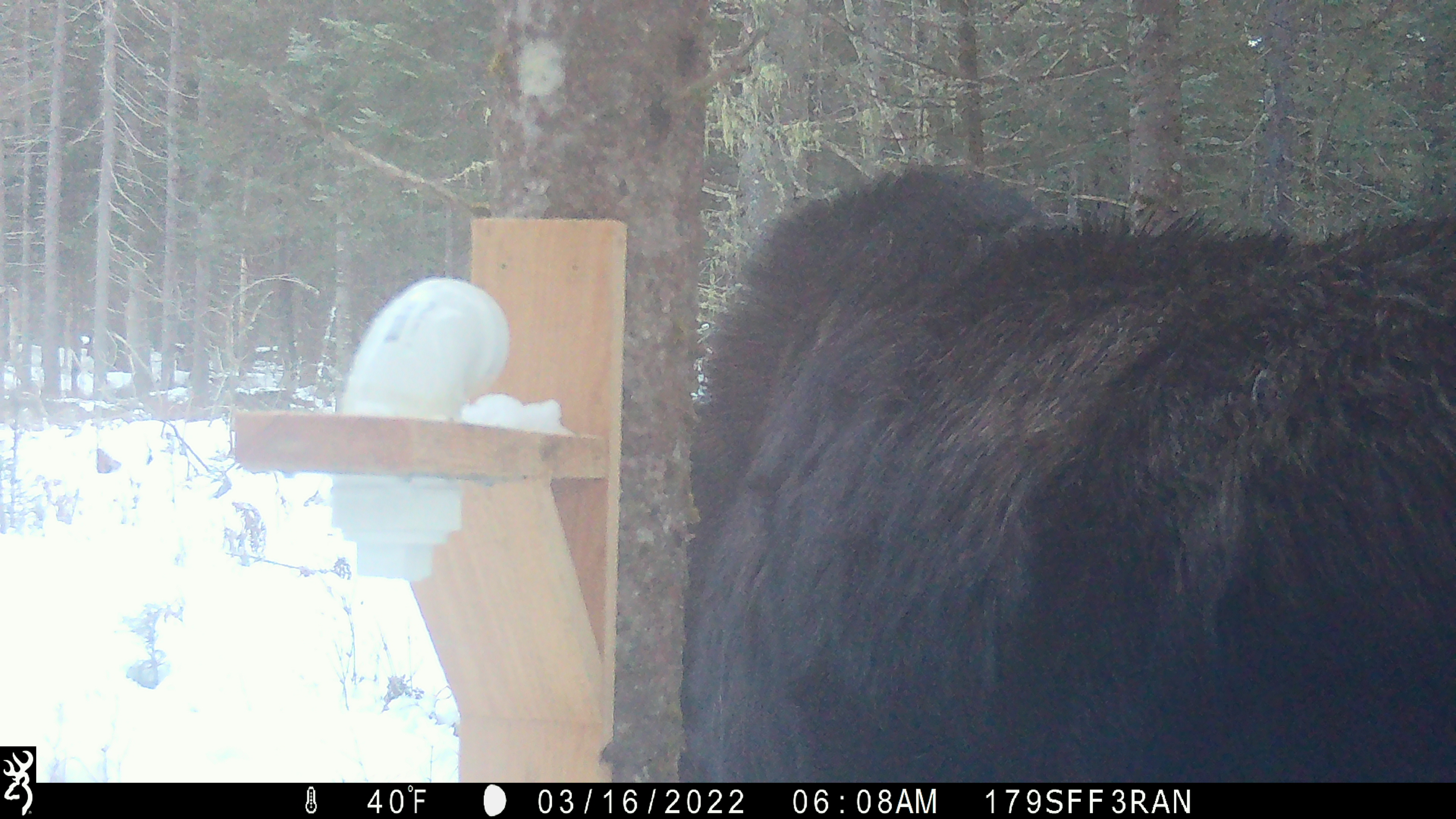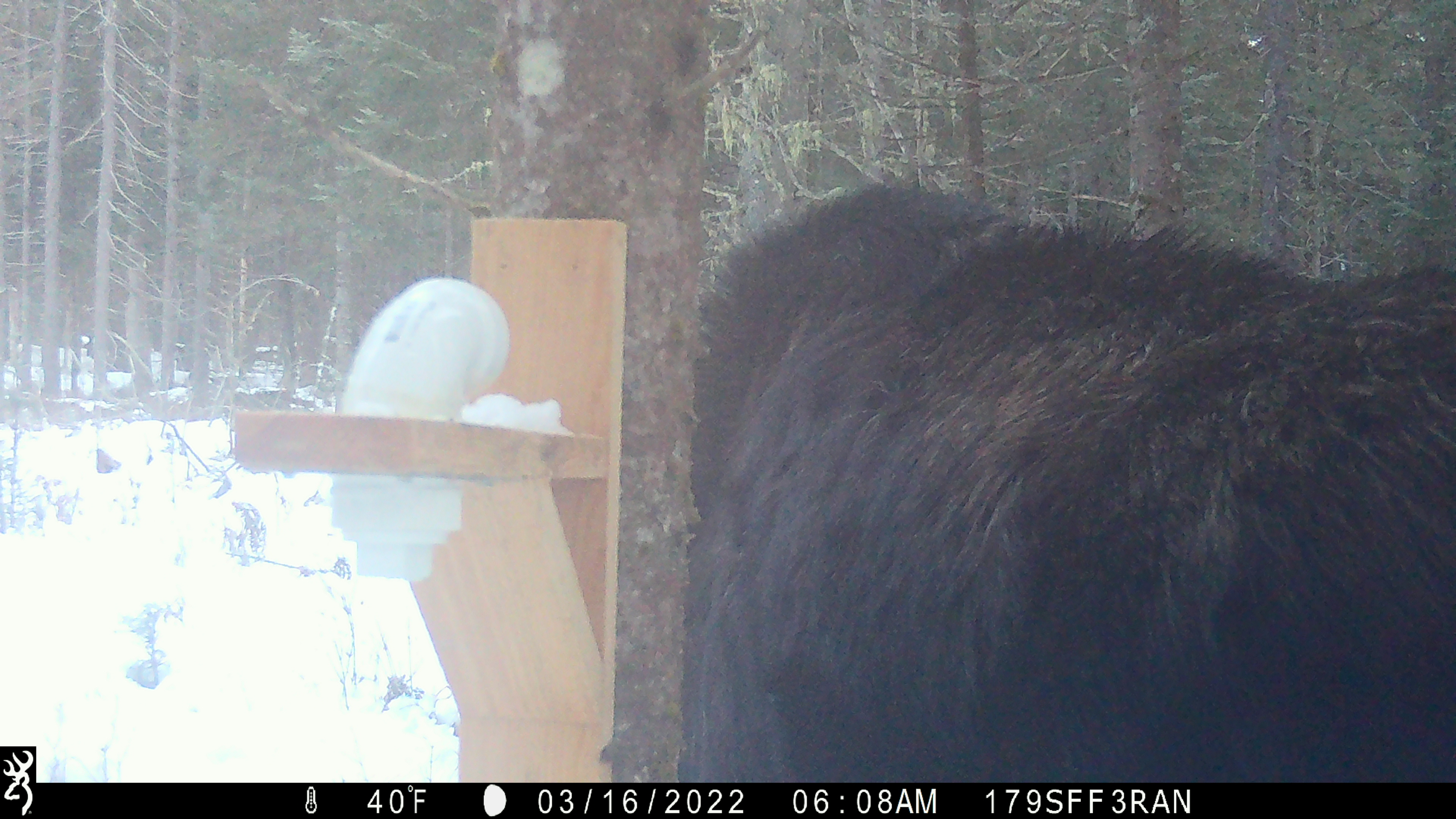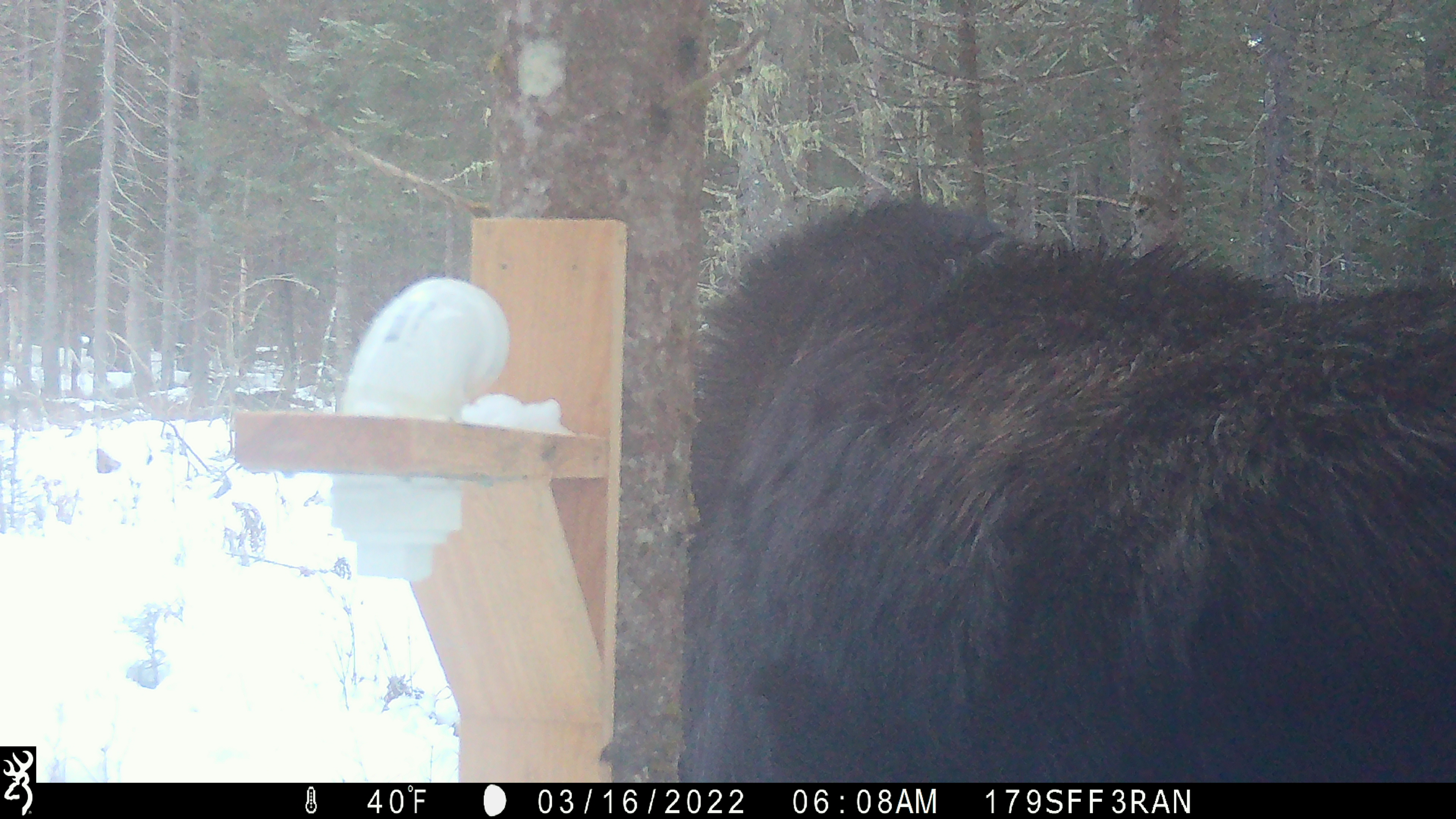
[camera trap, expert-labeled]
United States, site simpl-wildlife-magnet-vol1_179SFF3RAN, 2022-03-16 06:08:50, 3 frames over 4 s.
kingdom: Animalia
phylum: Chordata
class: Mammalia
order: Artiodactyla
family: Cervidae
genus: Alces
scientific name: Alces alces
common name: moose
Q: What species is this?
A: Moose (Alces alces).